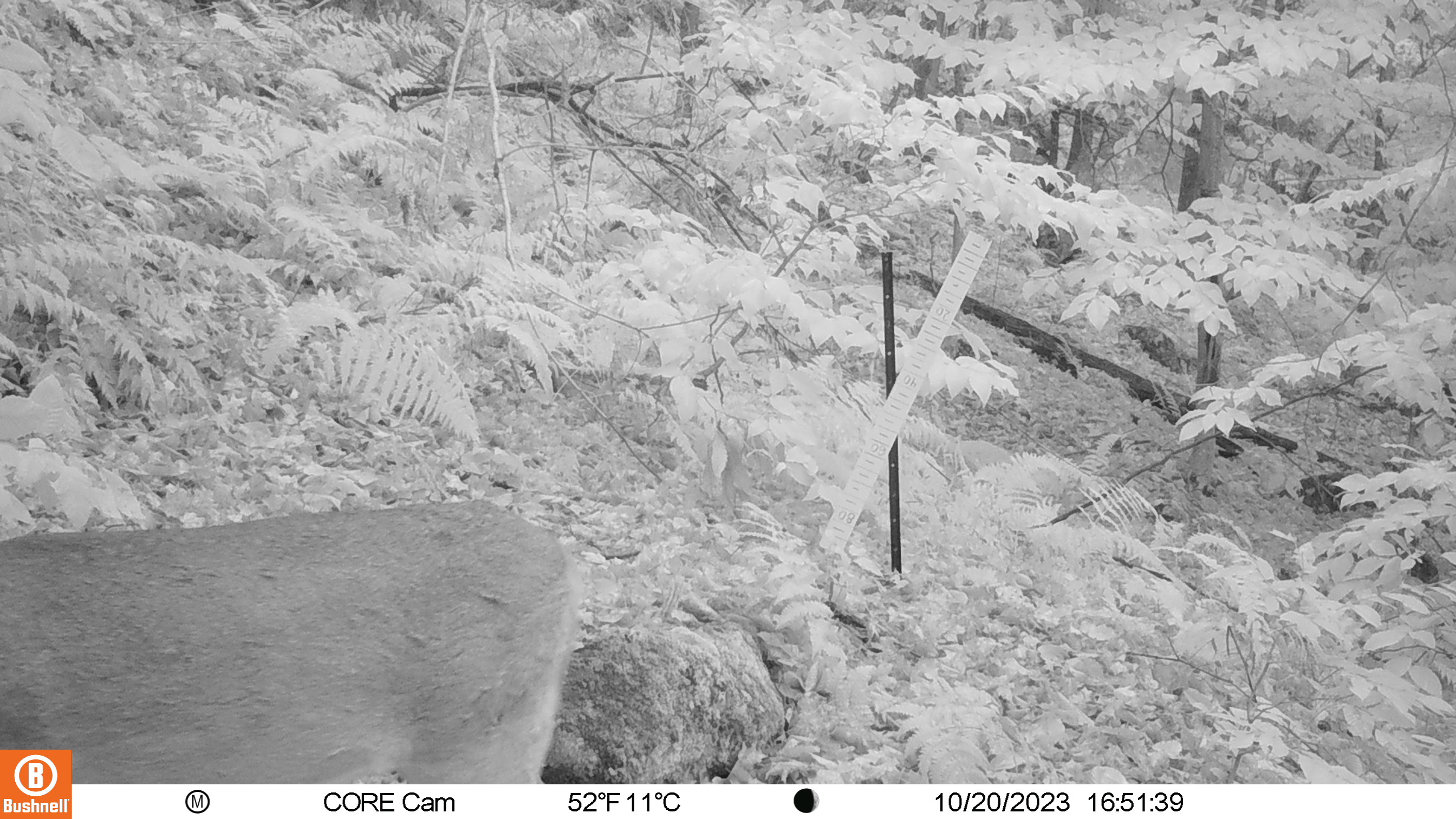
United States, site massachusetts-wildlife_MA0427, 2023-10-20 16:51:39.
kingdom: Animalia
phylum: Chordata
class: Mammalia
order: Artiodactyla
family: Cervidae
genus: Odocoileus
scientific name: Odocoileus virginianus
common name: white-tailed deer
White-tailed deer (Odocoileus virginianus).